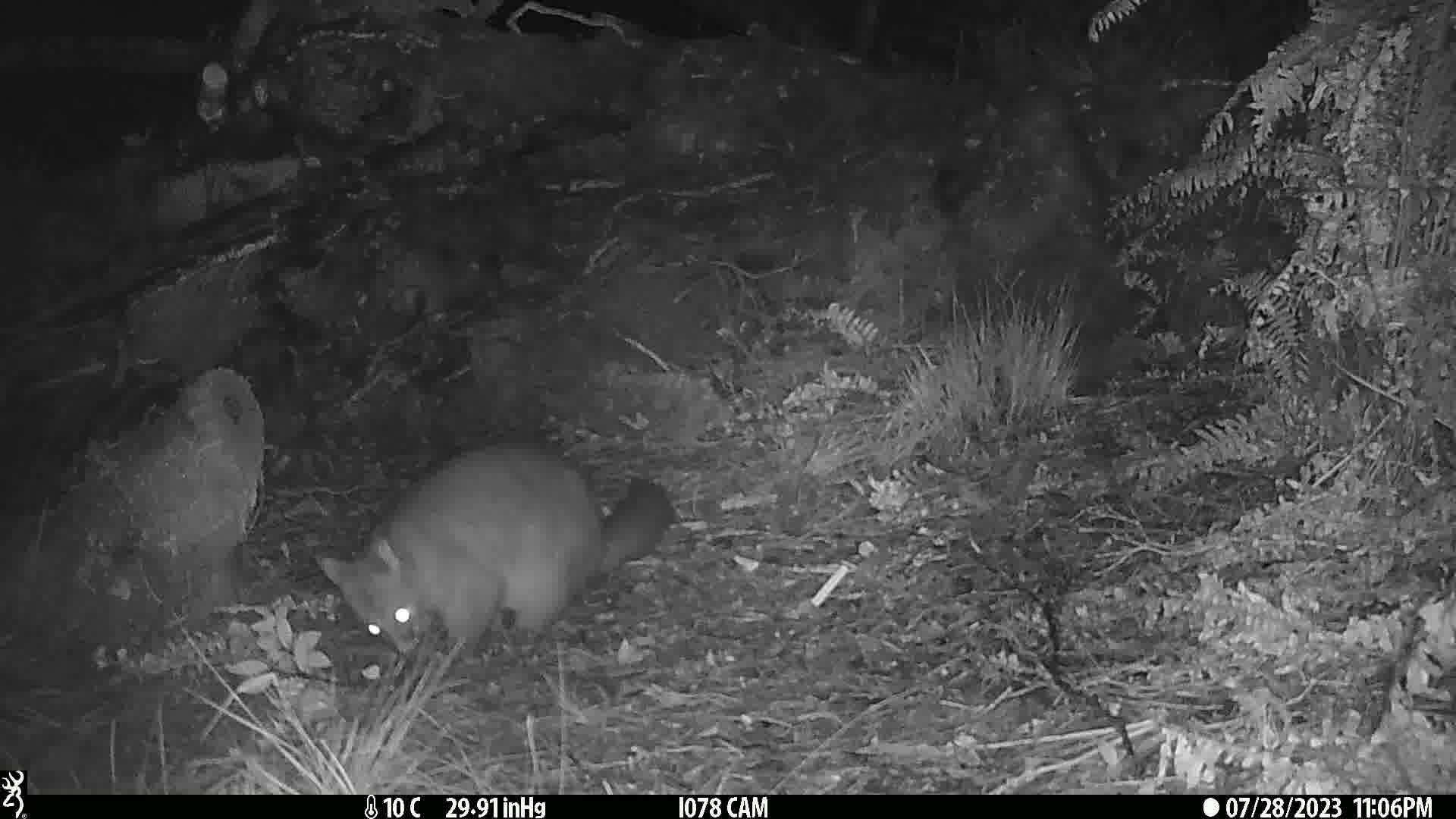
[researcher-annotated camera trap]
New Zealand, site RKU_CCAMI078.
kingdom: Animalia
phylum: Chordata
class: Mammalia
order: Diprotodontia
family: Phalangeridae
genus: Trichosurus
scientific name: Trichosurus vulpecula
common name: common brushtail possum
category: possum